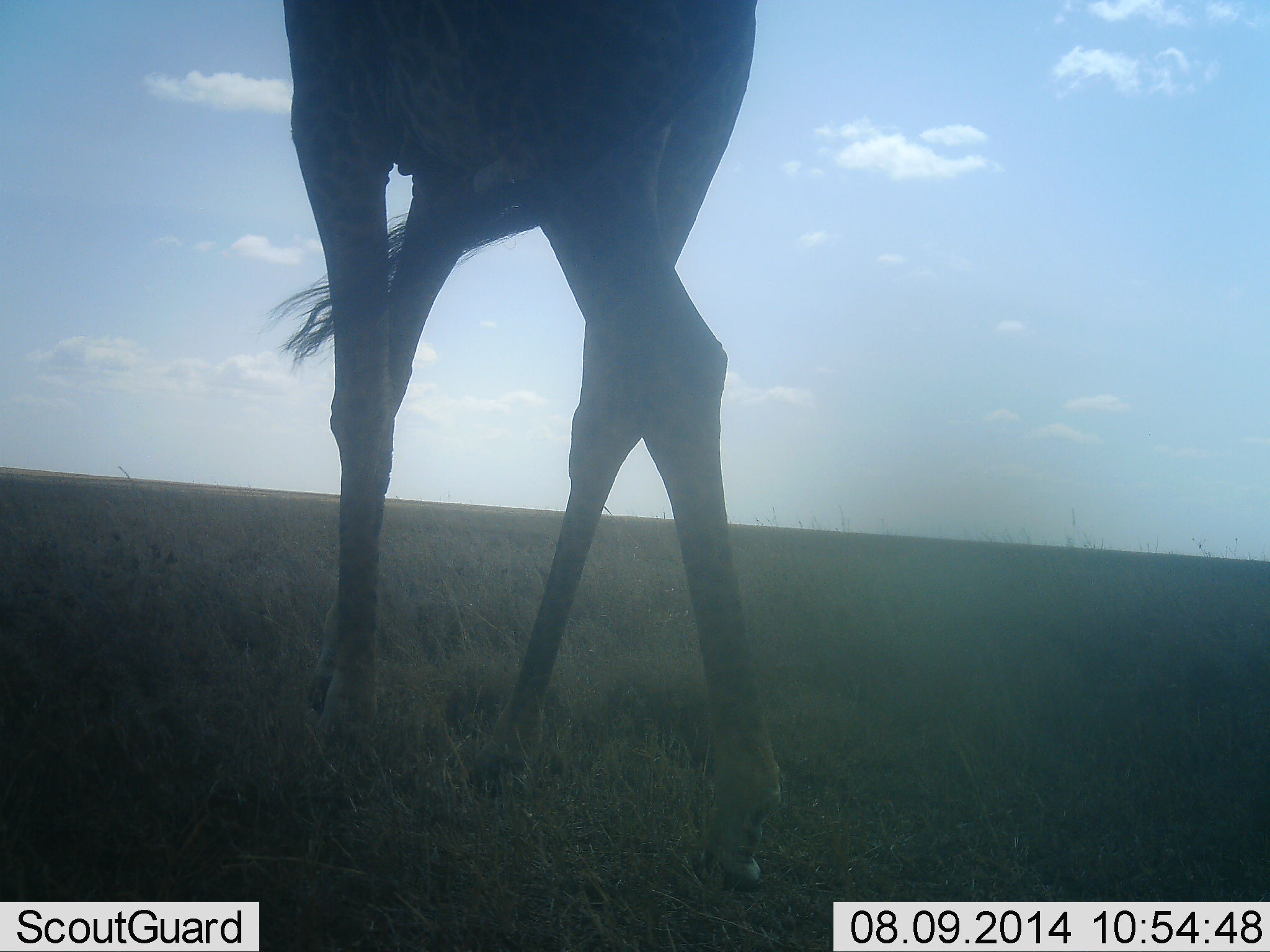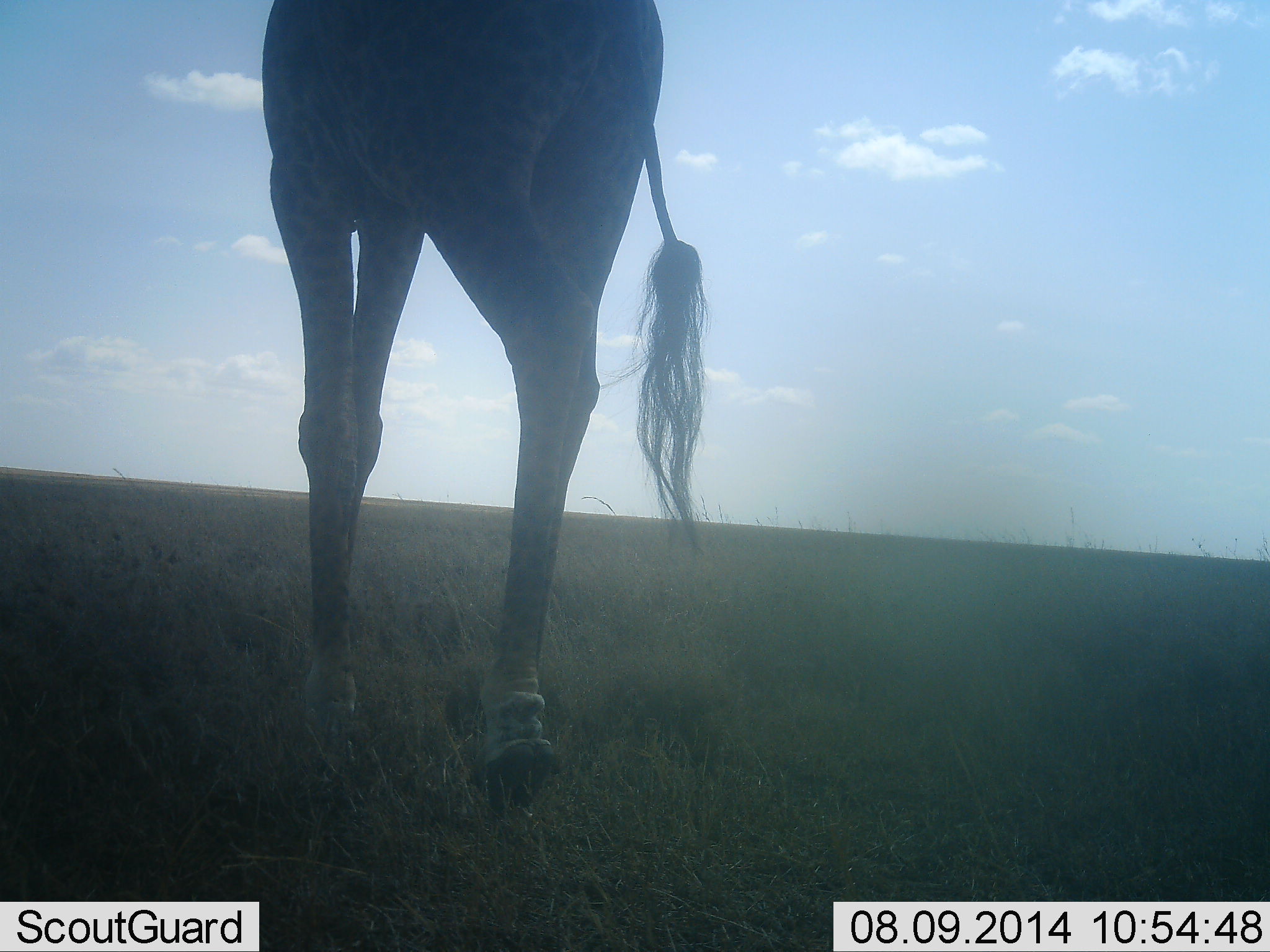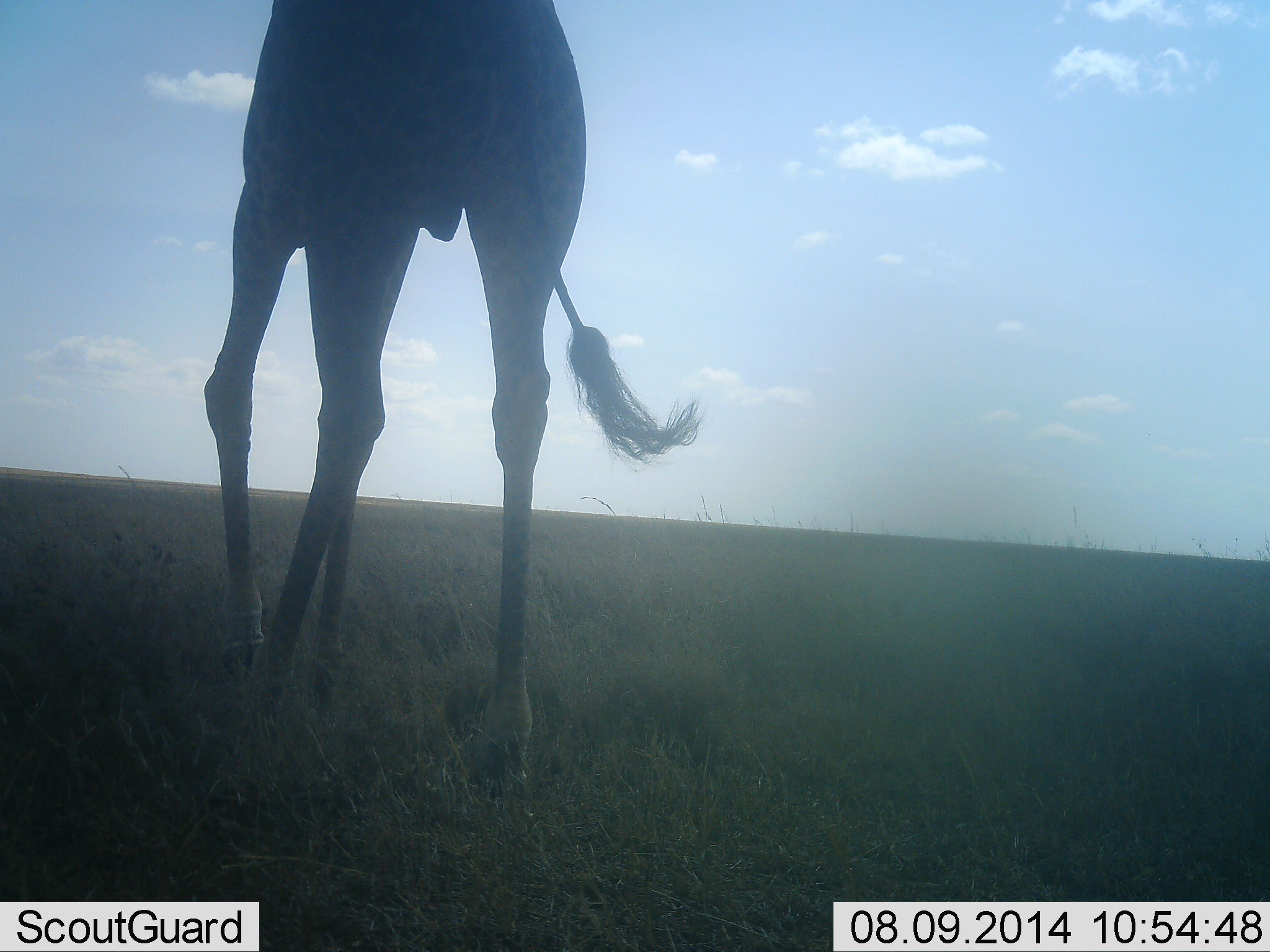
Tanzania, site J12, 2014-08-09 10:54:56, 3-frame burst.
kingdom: Animalia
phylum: Chordata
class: Mammalia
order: Artiodactyla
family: Giraffidae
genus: Giraffa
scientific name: Giraffa camelopardalis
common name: giraffe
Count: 1.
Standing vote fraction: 10%.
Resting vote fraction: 0%.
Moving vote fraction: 90%.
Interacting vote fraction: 0%.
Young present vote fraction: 0%.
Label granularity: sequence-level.